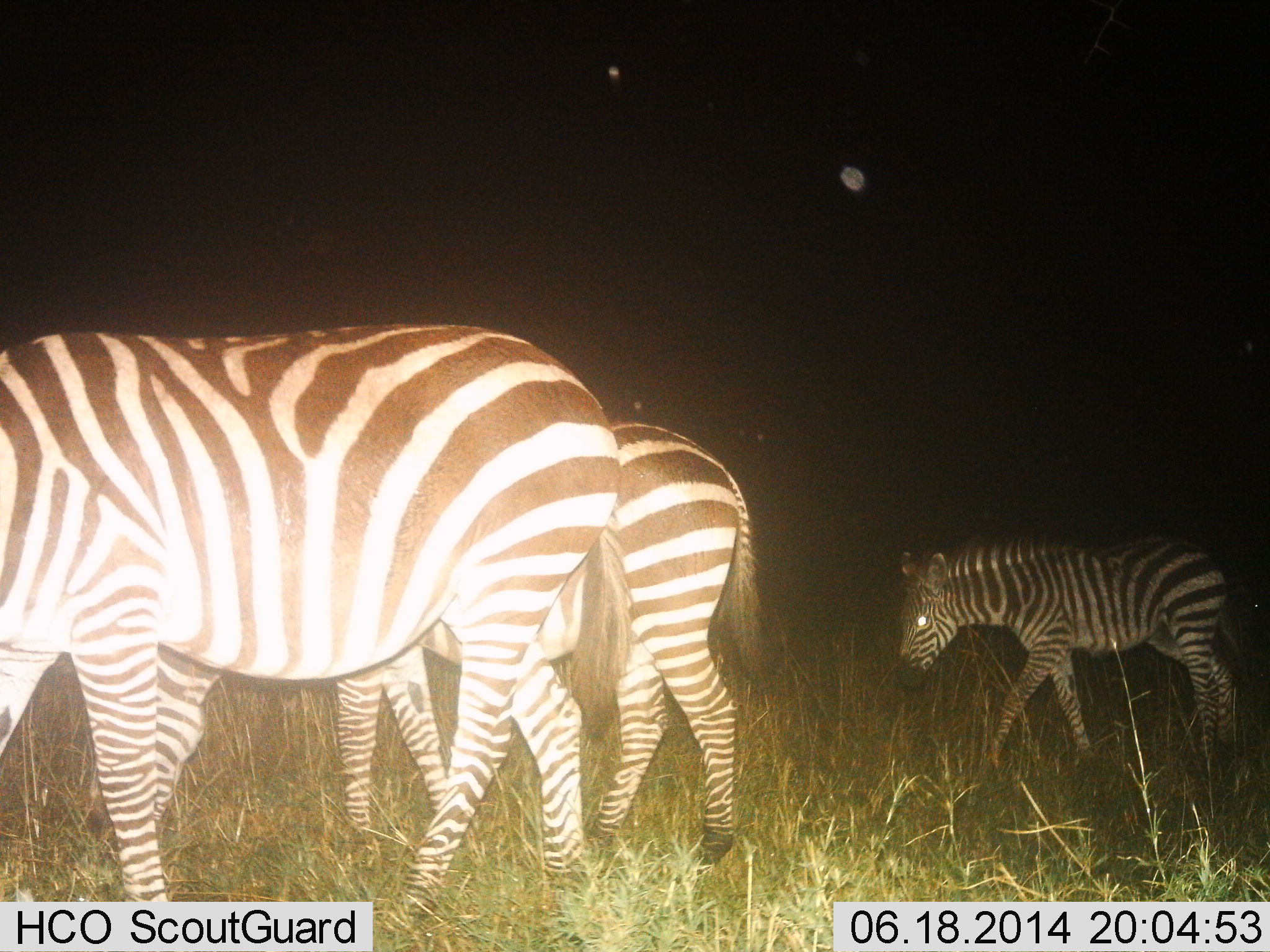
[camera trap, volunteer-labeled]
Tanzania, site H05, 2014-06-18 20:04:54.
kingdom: Animalia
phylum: Chordata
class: Mammalia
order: Perissodactyla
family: Equidae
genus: Equus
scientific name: Equus quagga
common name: plains zebra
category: zebra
Zebra (plains zebra) (Equus quagga), count 3. Behavior (volunteer vote fractions): standing 10%, resting 0%, moving 80%, interacting 0%. Young present (vote fraction): 60%. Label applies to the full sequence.